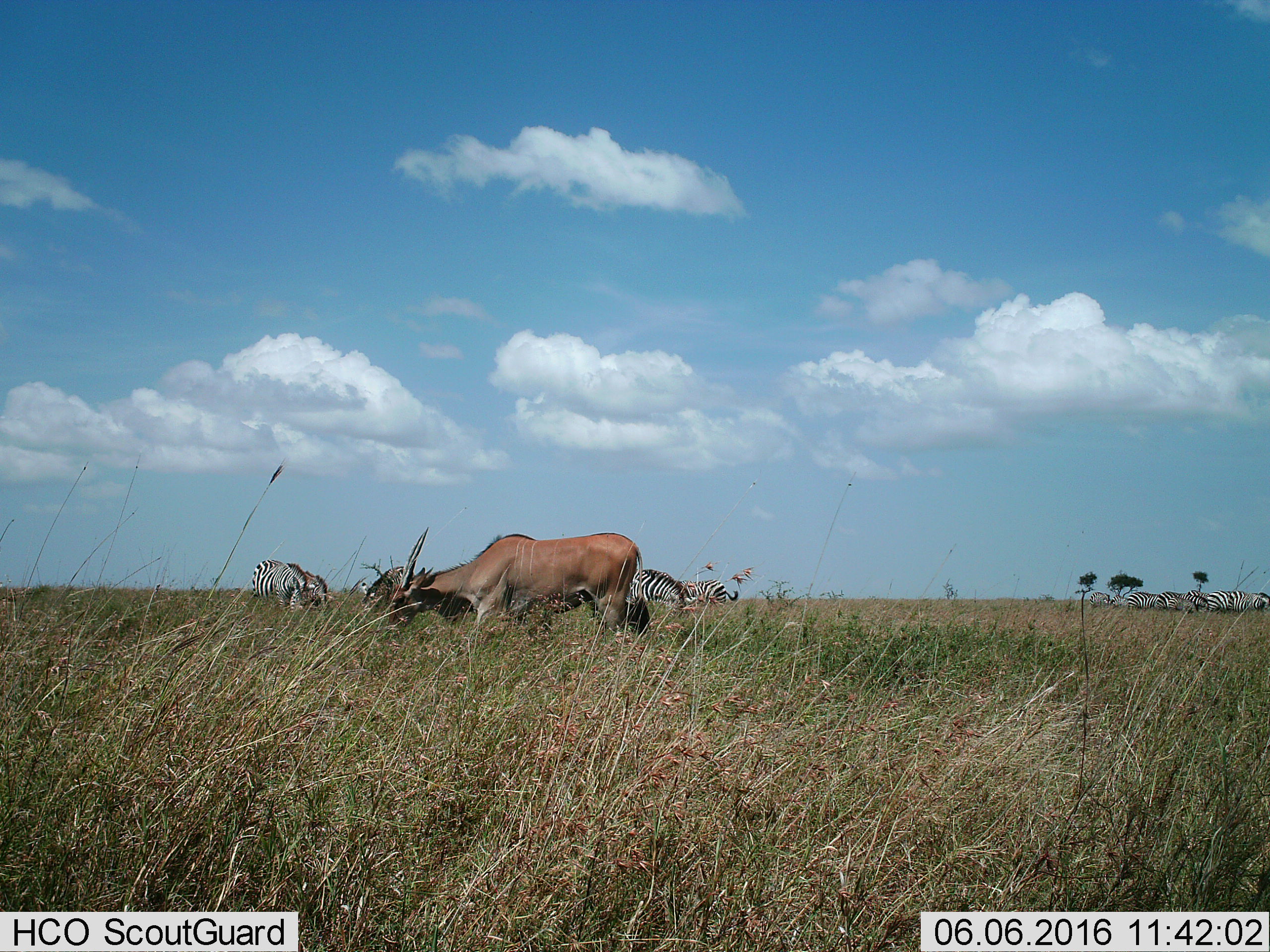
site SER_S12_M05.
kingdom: Animalia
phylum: Chordata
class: Mammalia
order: Artiodactyla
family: Bovidae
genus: Tragelaphus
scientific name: Tragelaphus oryx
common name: eland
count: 1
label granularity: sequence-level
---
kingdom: Animalia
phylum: Chordata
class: Mammalia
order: Perissodactyla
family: Equidae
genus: Equus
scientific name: Equus quagga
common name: plains zebra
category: zebraplains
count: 11-50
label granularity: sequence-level